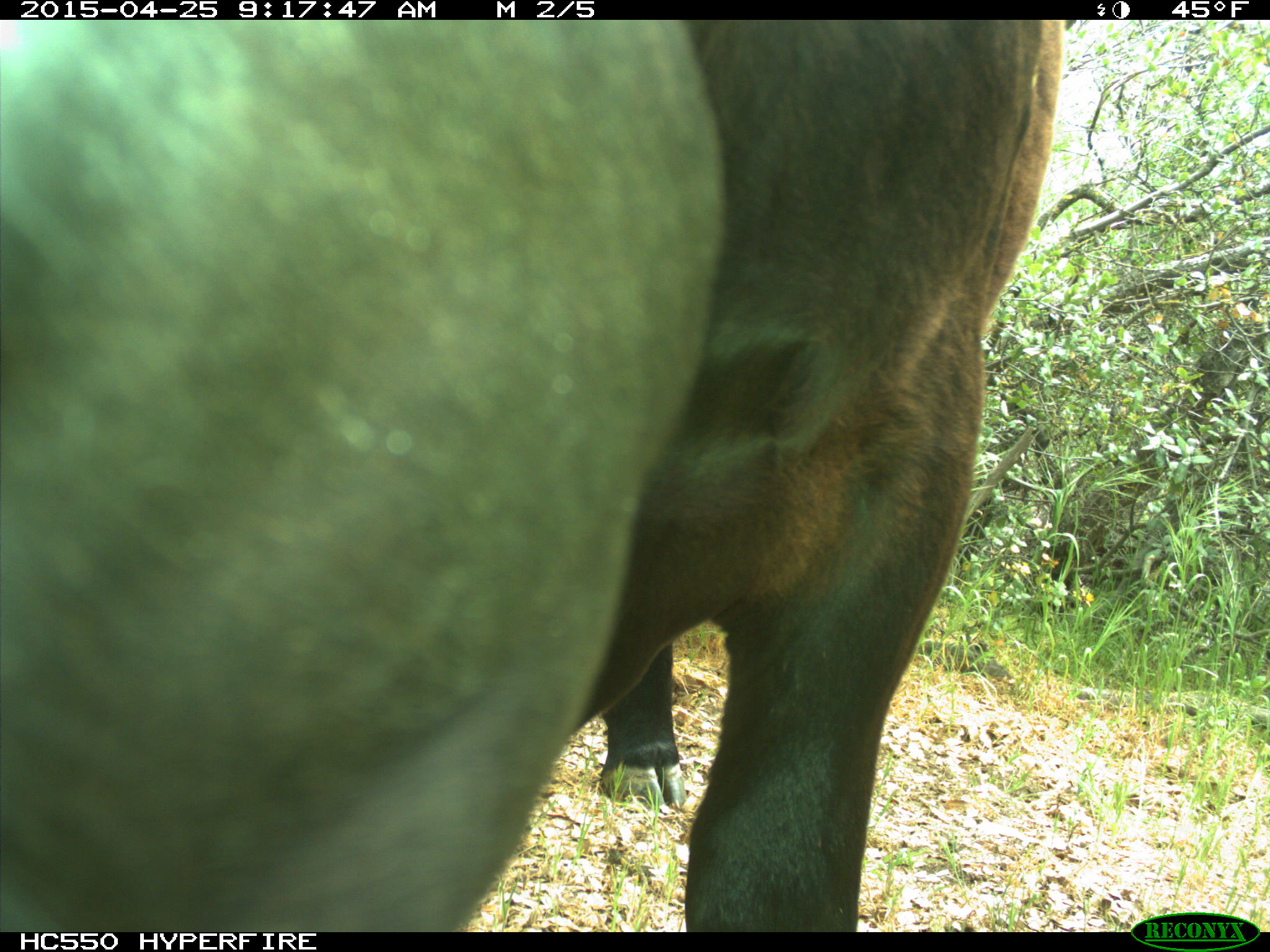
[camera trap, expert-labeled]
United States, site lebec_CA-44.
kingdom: Animalia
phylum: Chordata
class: Mammalia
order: Artiodactyla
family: Suidae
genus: Sus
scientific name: Sus scrofa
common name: wild boar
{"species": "Sus scrofa (wild boar)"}